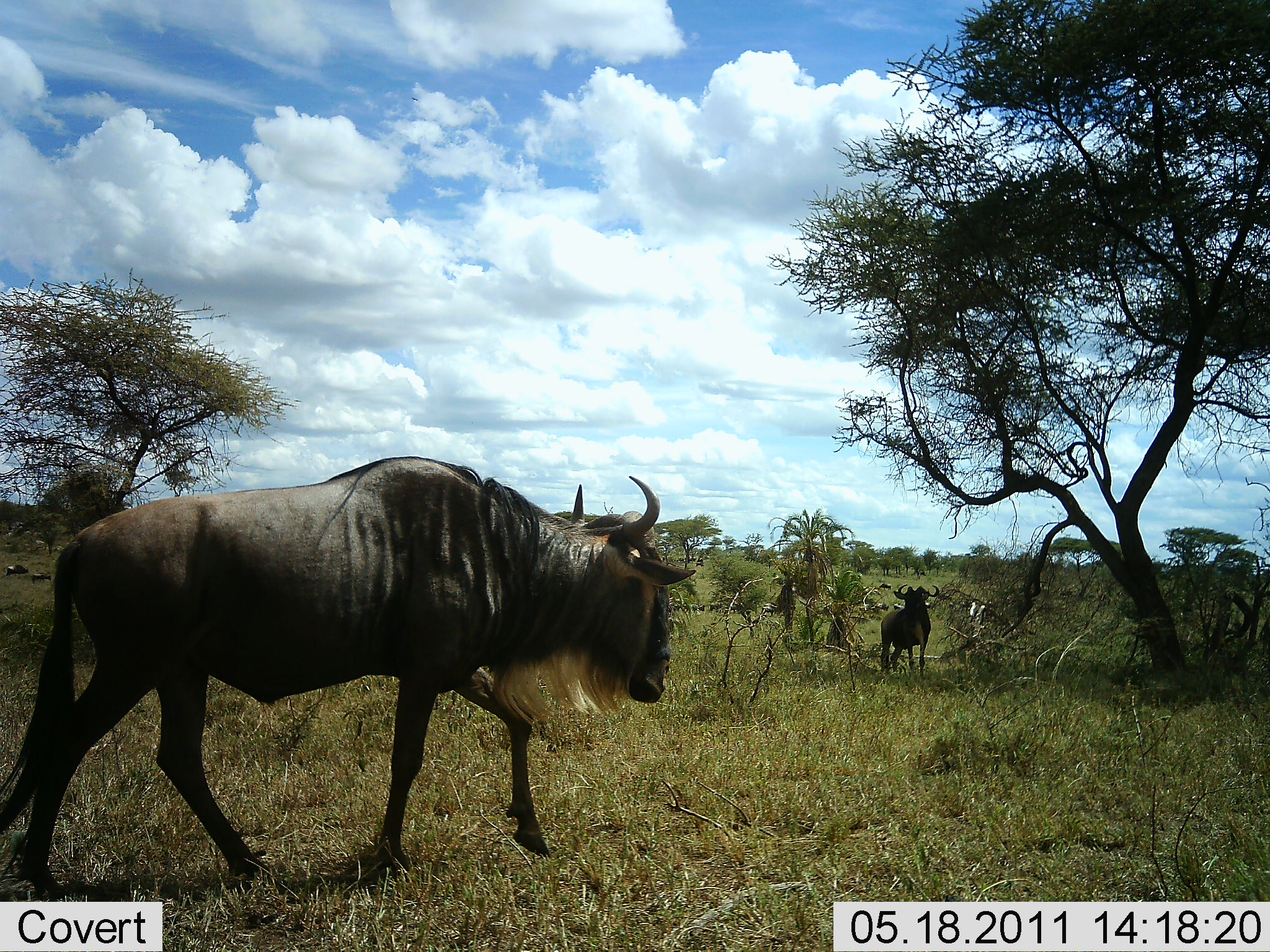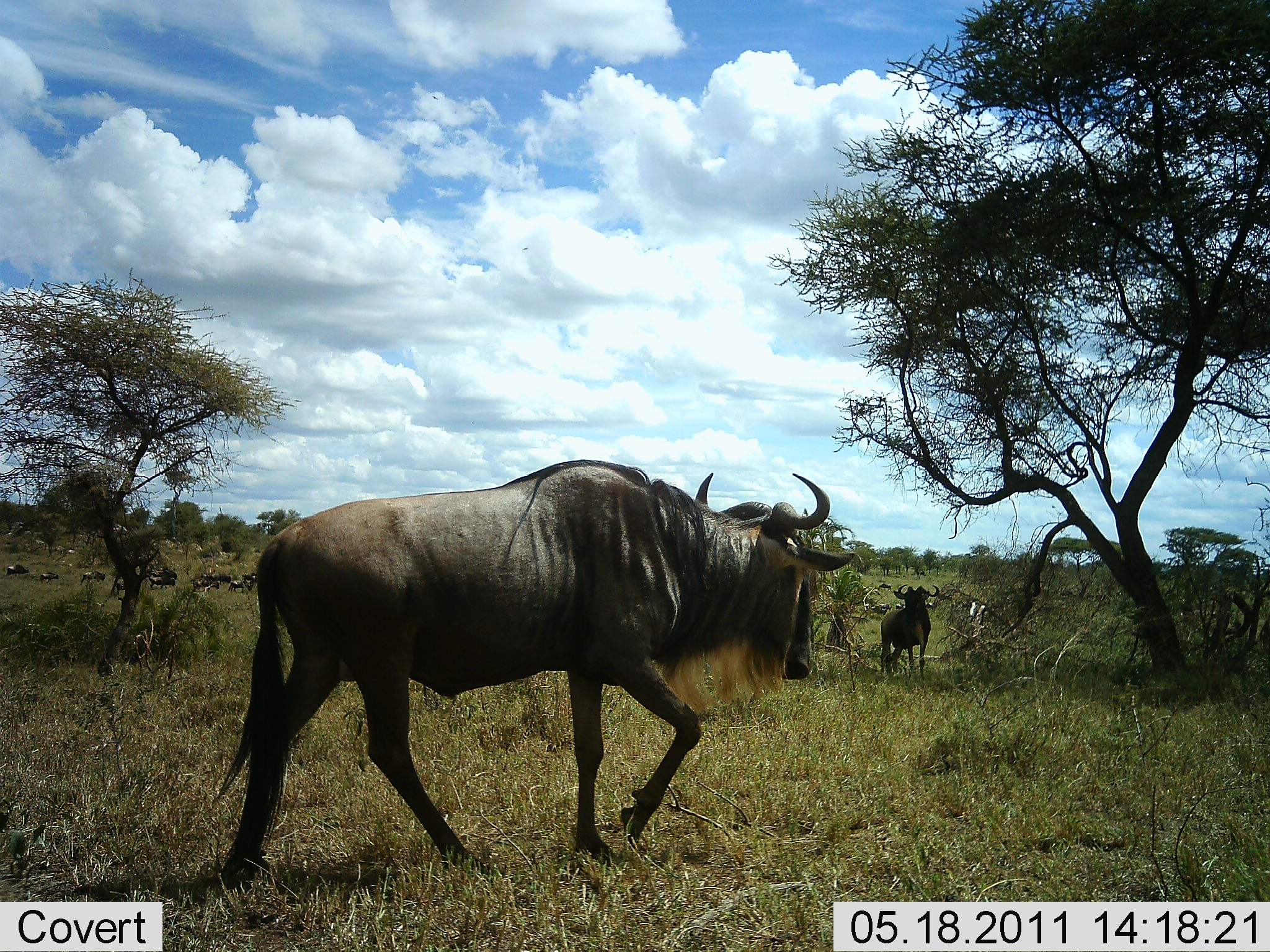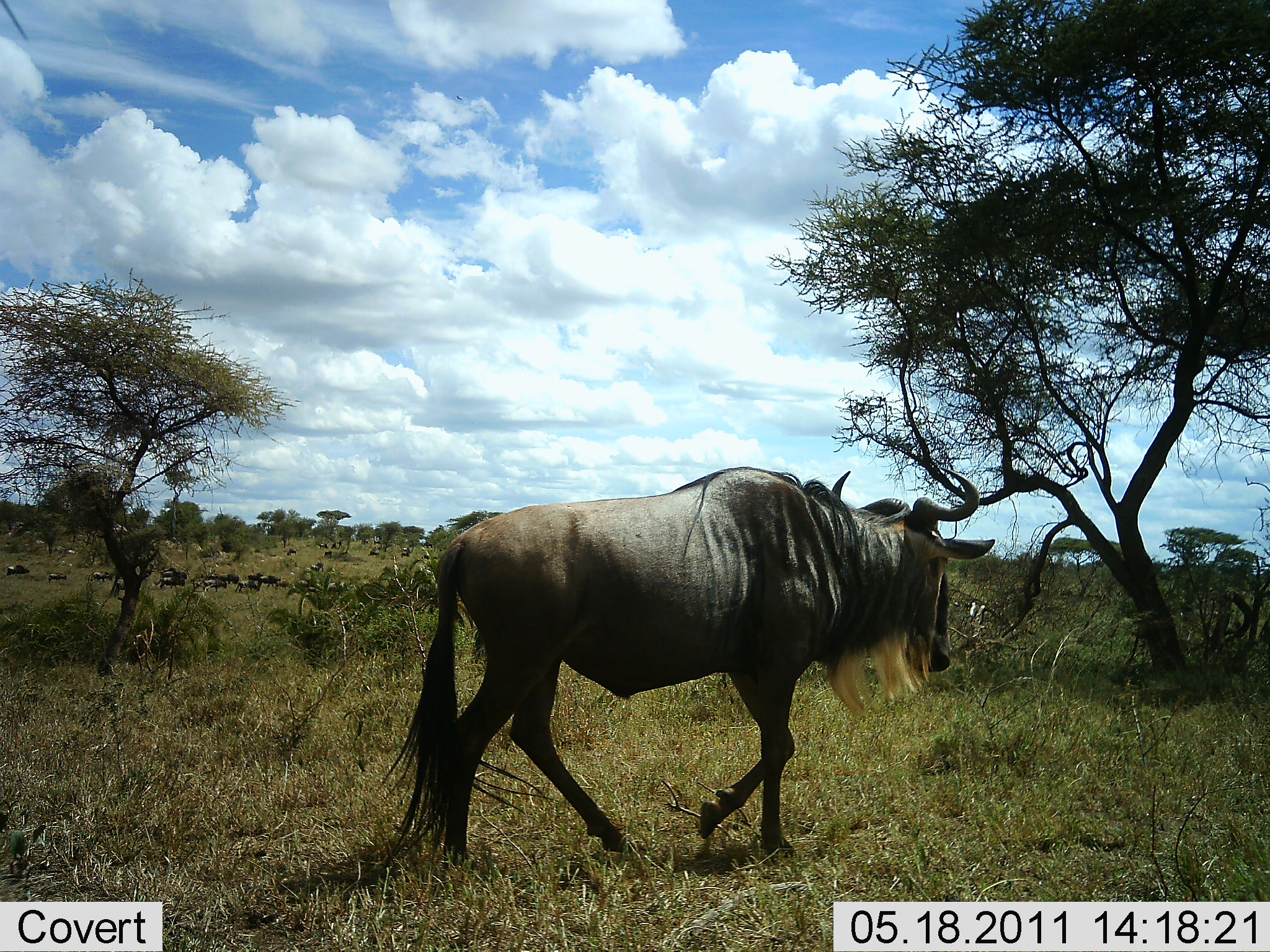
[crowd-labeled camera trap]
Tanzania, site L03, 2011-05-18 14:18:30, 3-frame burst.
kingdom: Animalia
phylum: Chordata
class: Mammalia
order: Artiodactyla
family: Bovidae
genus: Connochaetes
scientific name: Connochaetes taurinus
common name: blue wildebeest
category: wildebeest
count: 11-50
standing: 20%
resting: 10%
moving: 100%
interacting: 0%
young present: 0%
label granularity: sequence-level